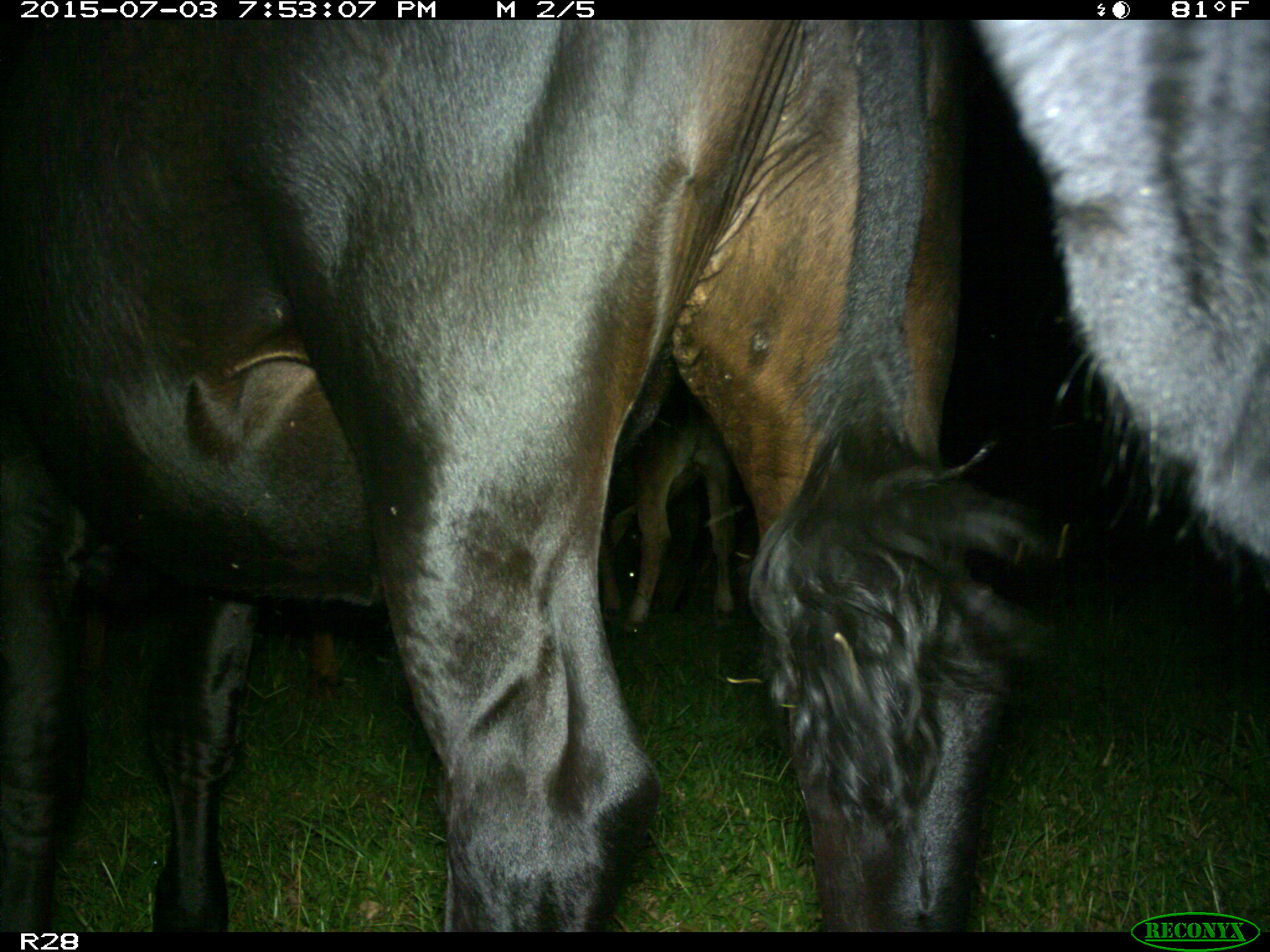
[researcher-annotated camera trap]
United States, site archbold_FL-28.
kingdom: Animalia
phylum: Chordata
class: Mammalia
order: Artiodactyla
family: Bovidae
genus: Bos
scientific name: Bos taurus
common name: domestic cow